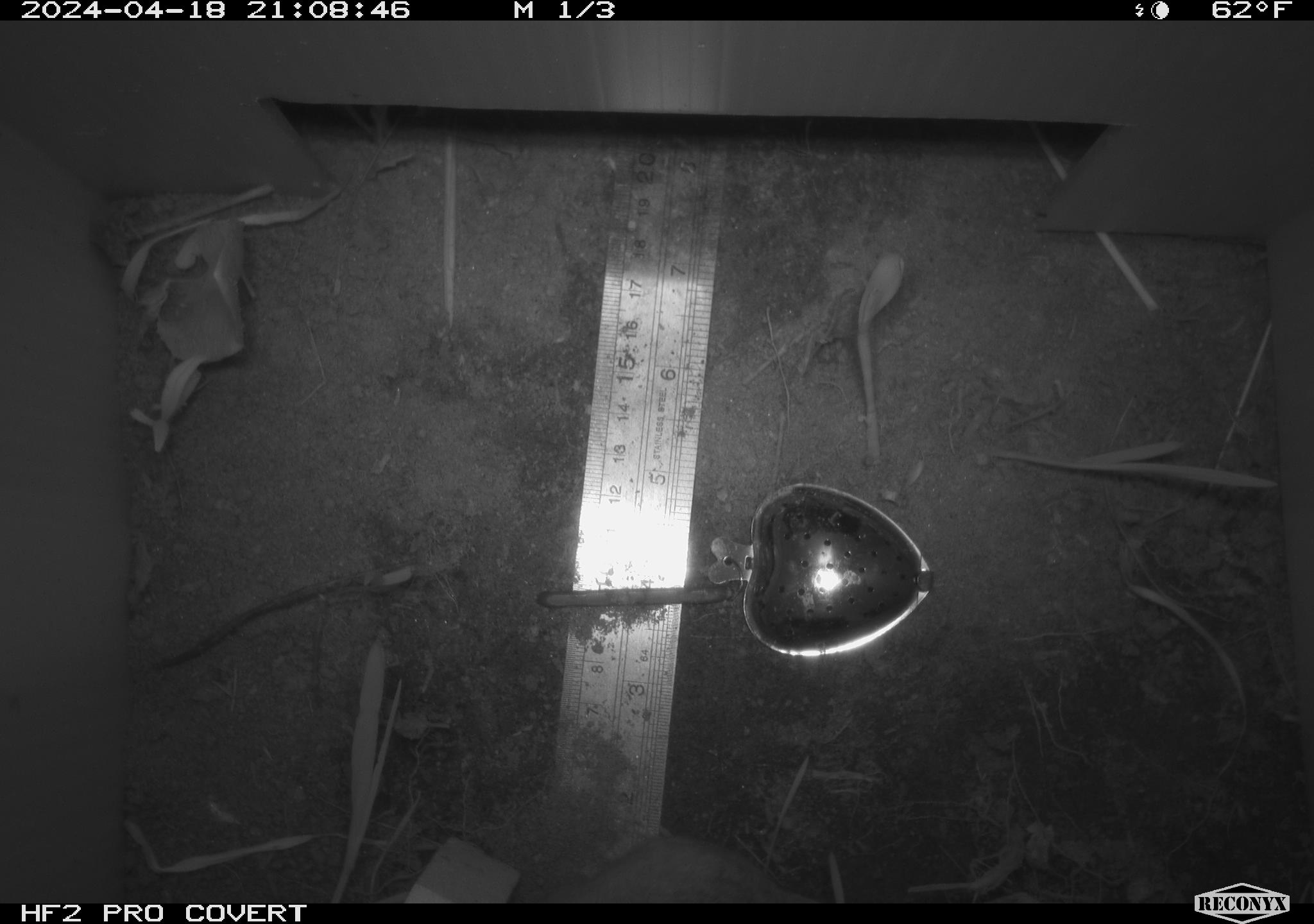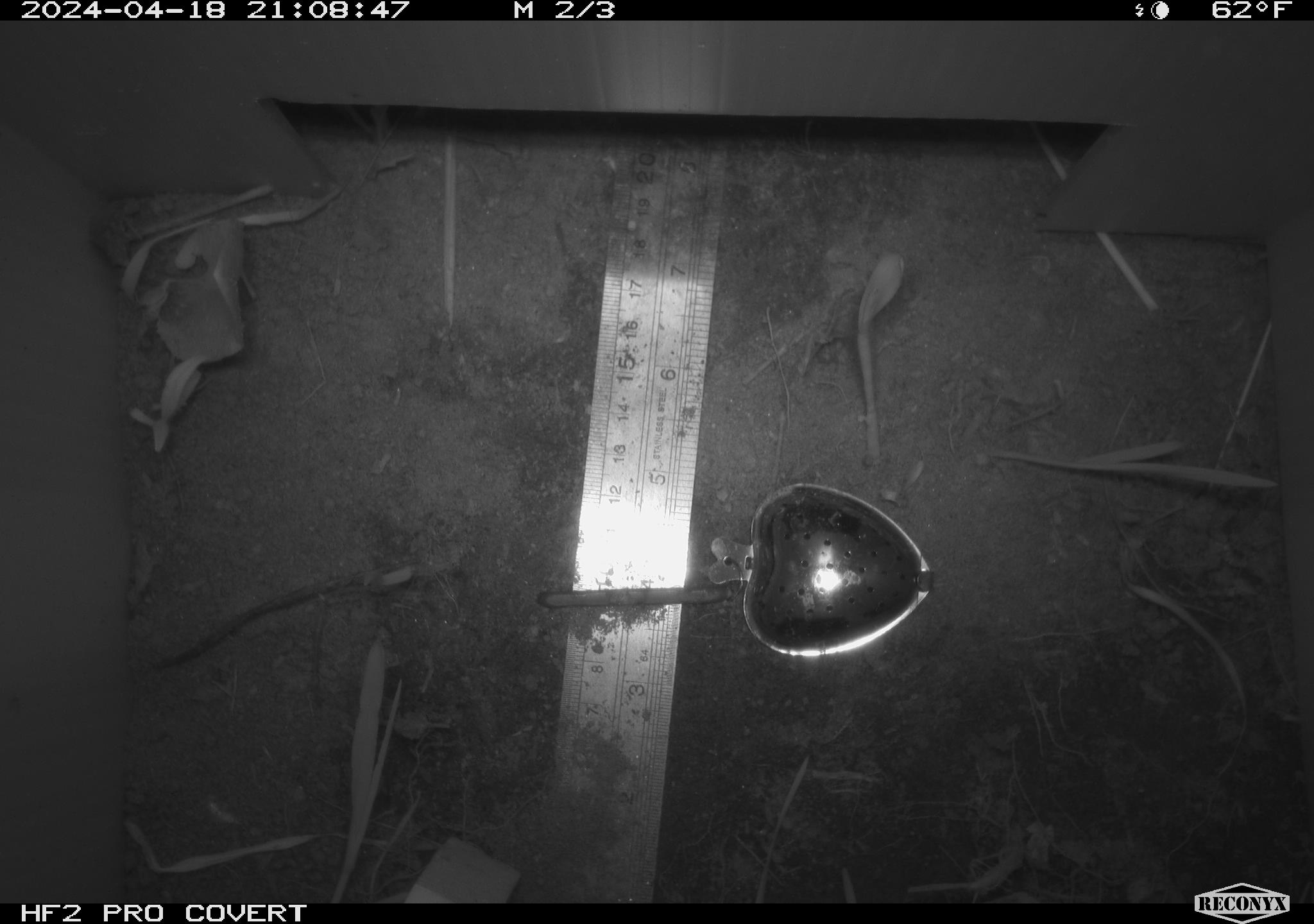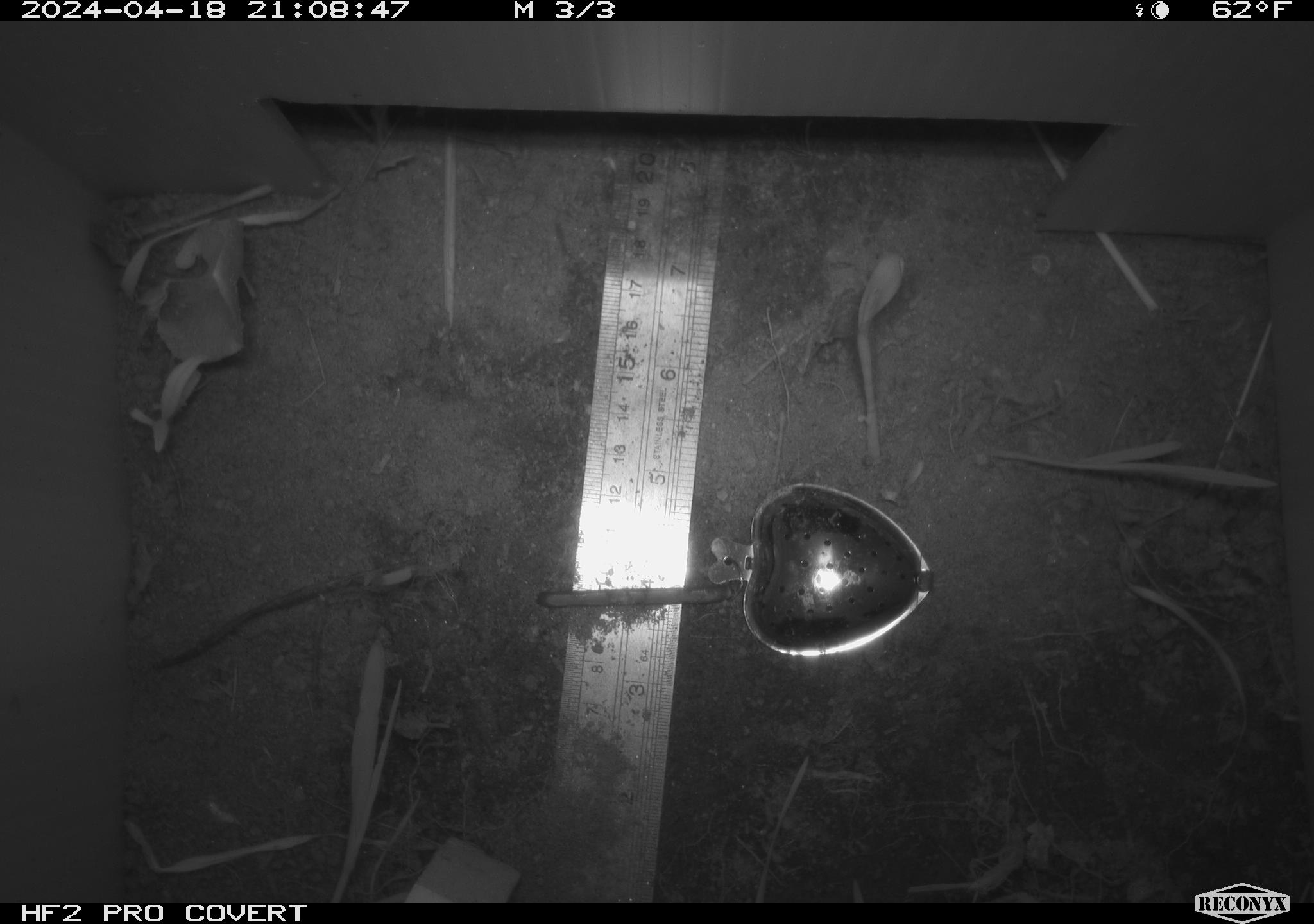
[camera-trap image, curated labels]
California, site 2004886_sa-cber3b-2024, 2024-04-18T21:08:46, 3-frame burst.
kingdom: Animalia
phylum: Chordata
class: Mammalia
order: Rodentia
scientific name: Rodentia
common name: mouse species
Mouse species (Rodentia).